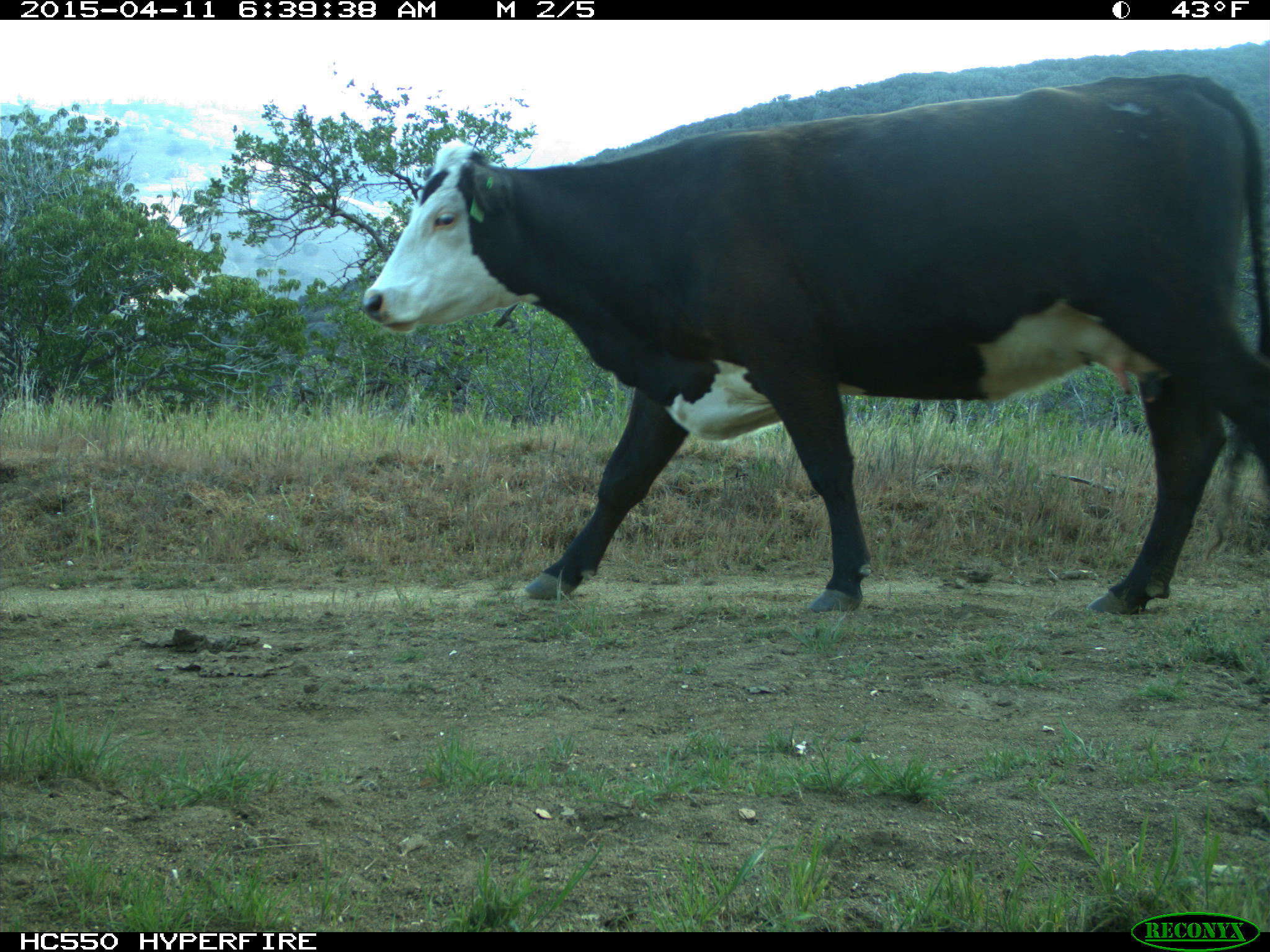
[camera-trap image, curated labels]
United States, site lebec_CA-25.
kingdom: Animalia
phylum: Chordata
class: Mammalia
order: Artiodactyla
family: Bovidae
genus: Bos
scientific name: Bos taurus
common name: domestic cow